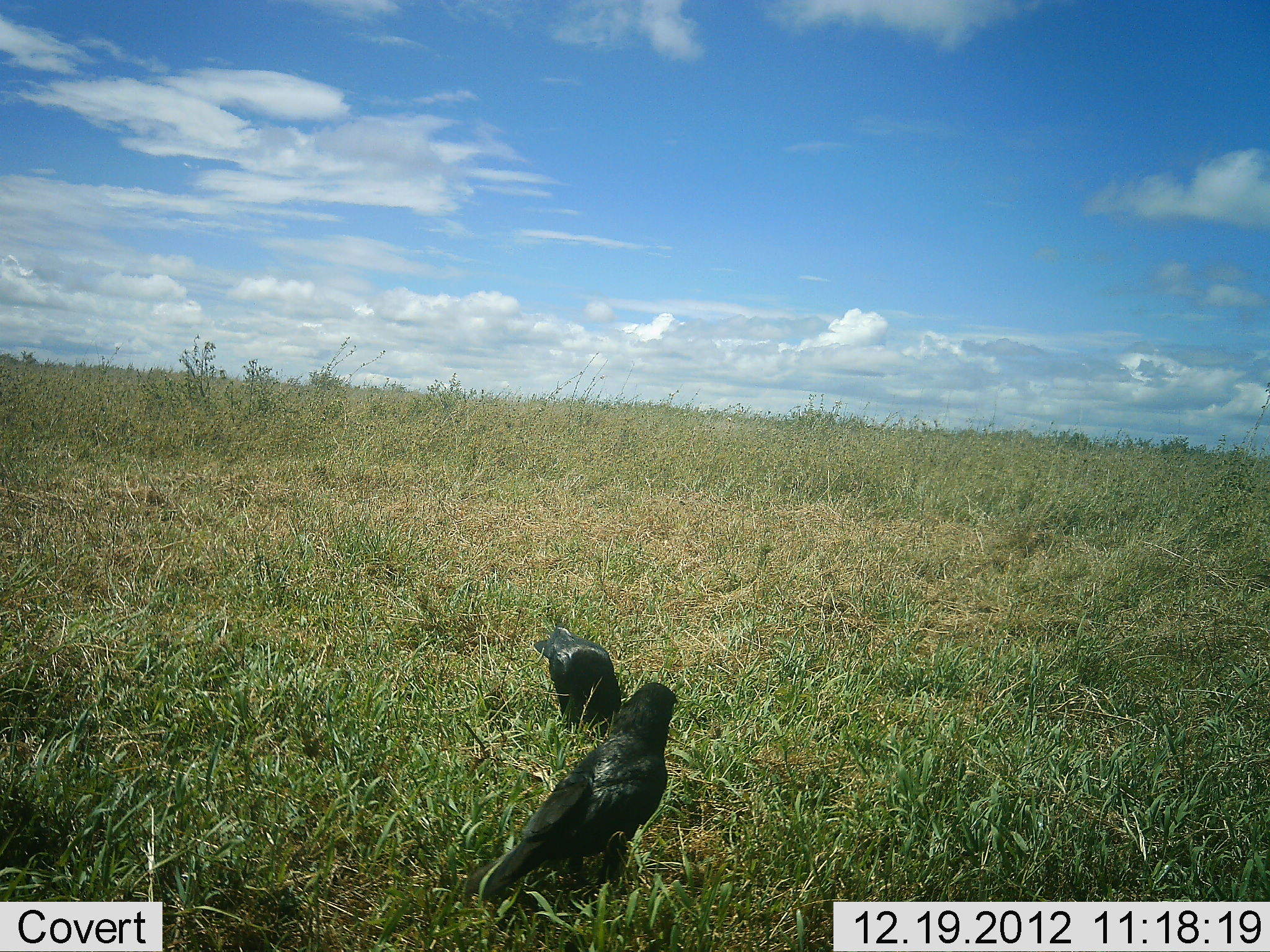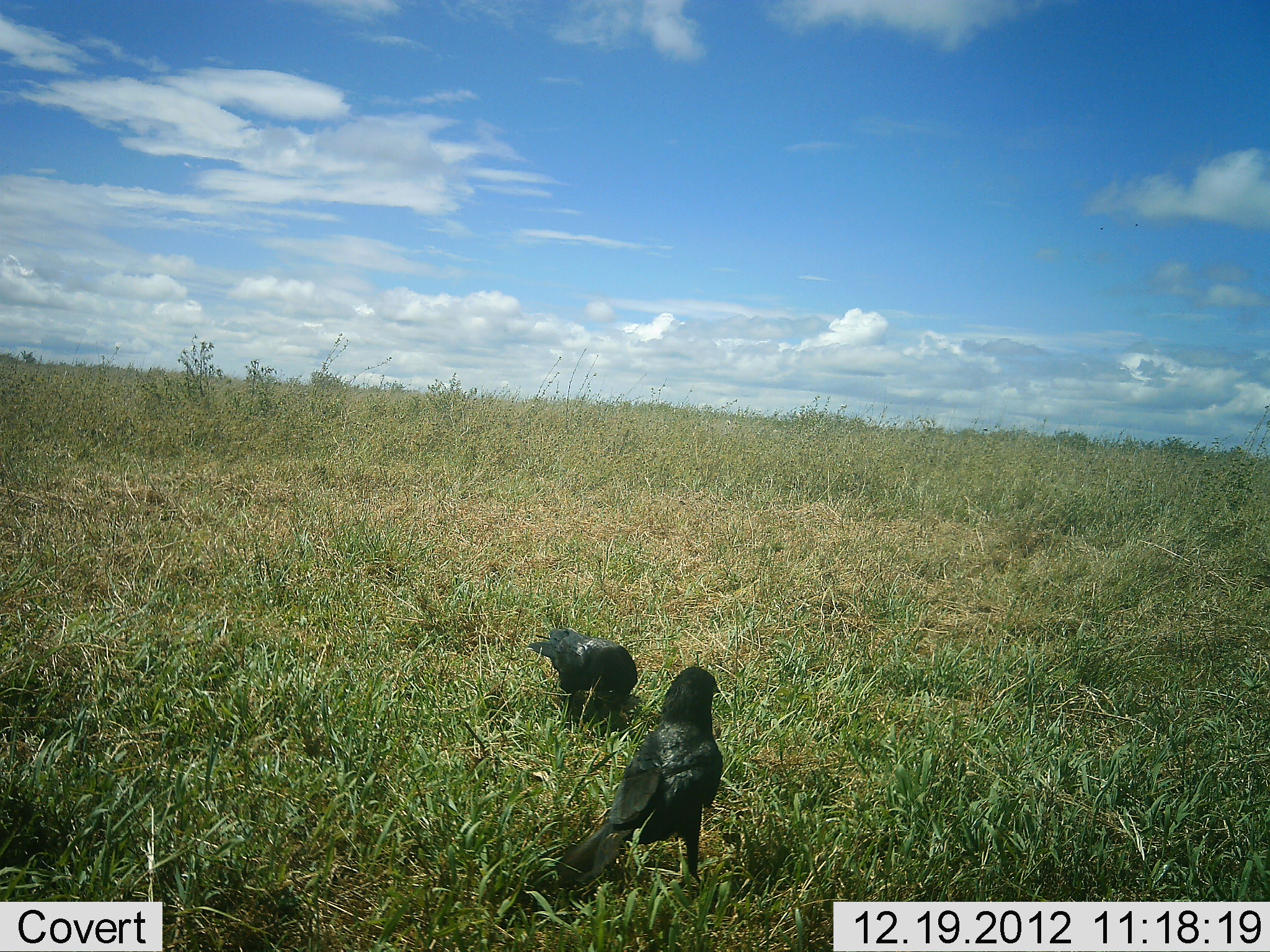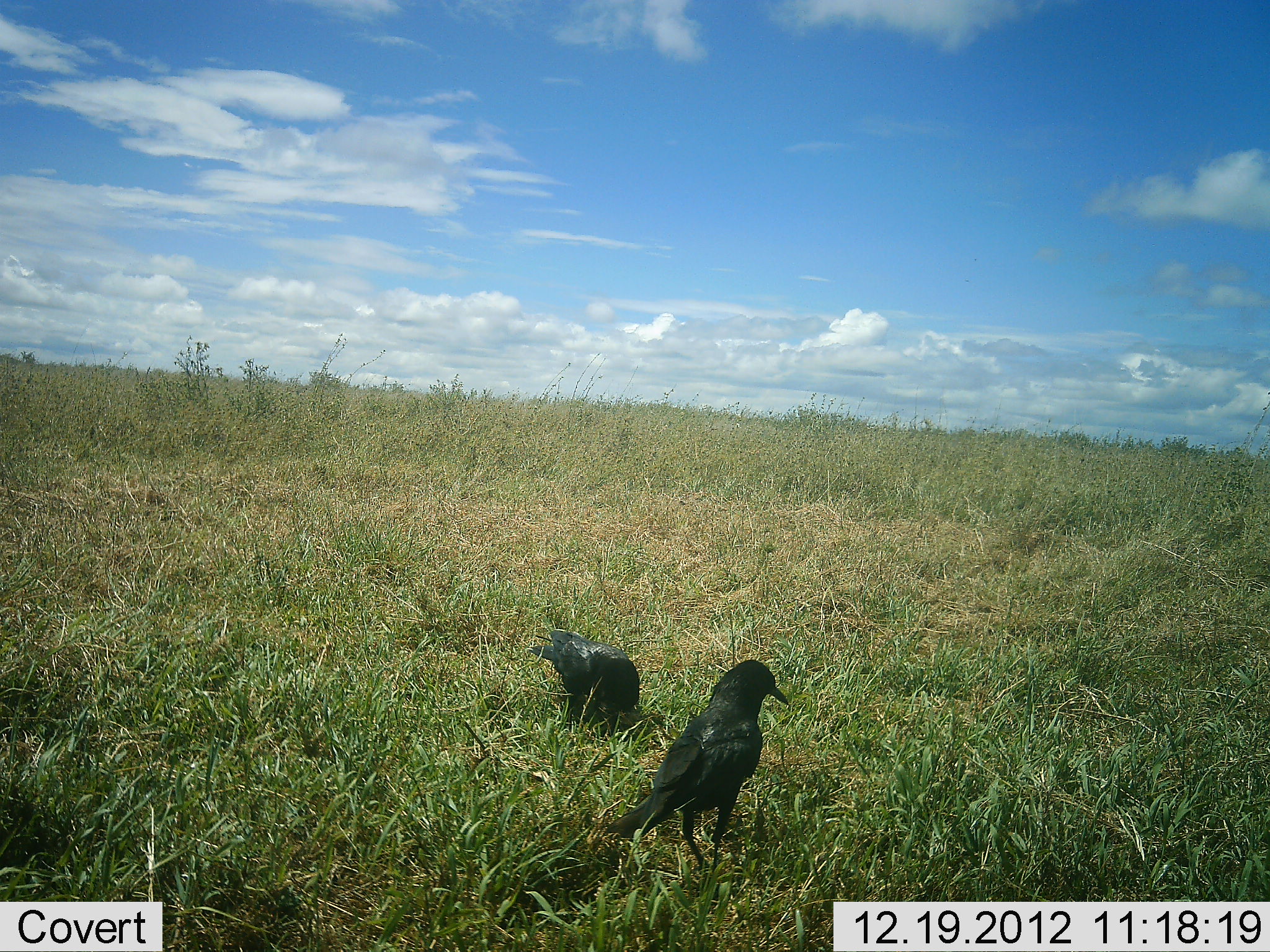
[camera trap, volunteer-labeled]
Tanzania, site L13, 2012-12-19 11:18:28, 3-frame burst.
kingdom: Animalia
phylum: Chordata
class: Aves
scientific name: Aves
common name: bird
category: otherbird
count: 2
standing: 30%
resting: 2%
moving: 59%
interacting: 0%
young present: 0%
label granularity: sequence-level